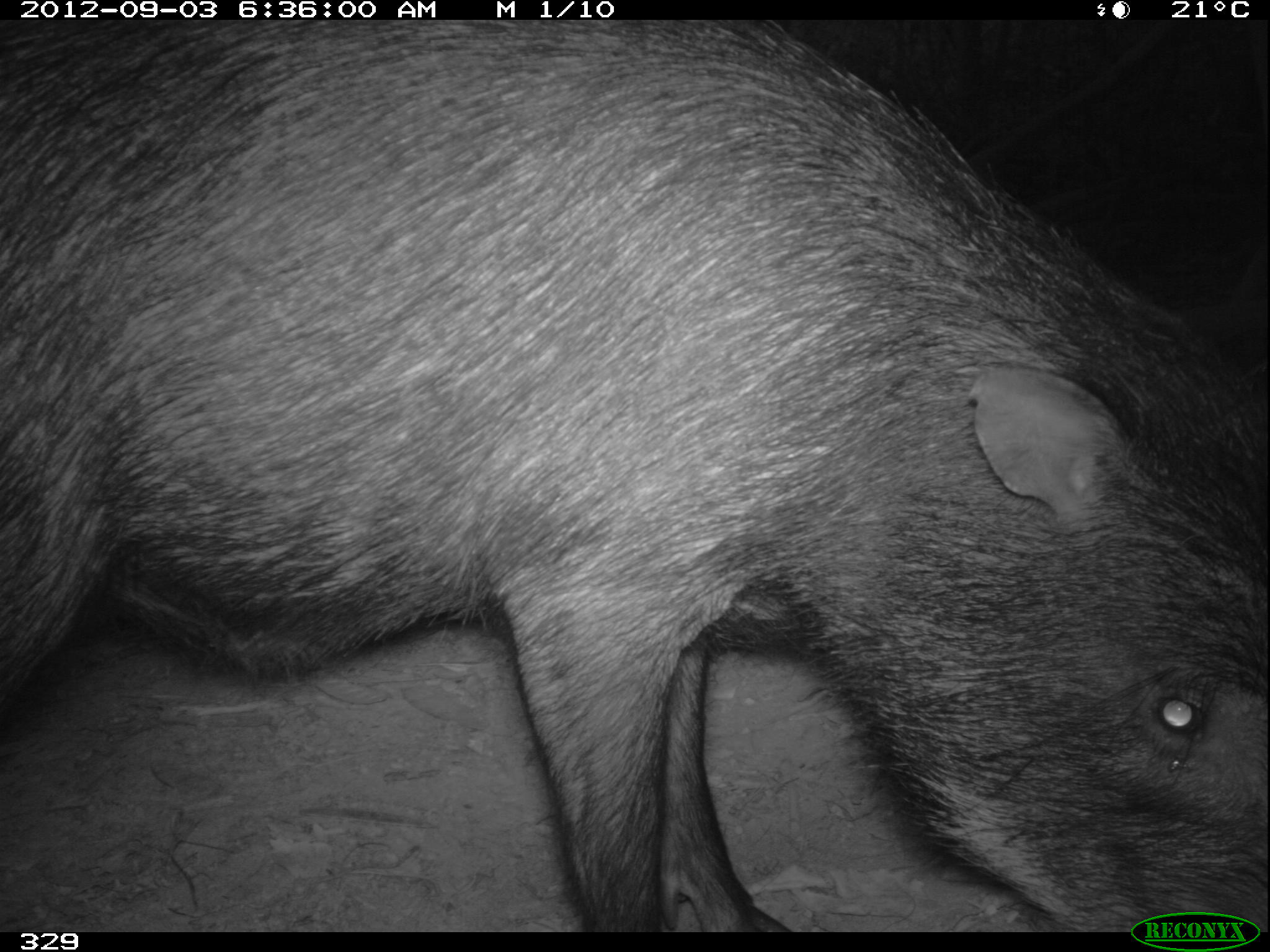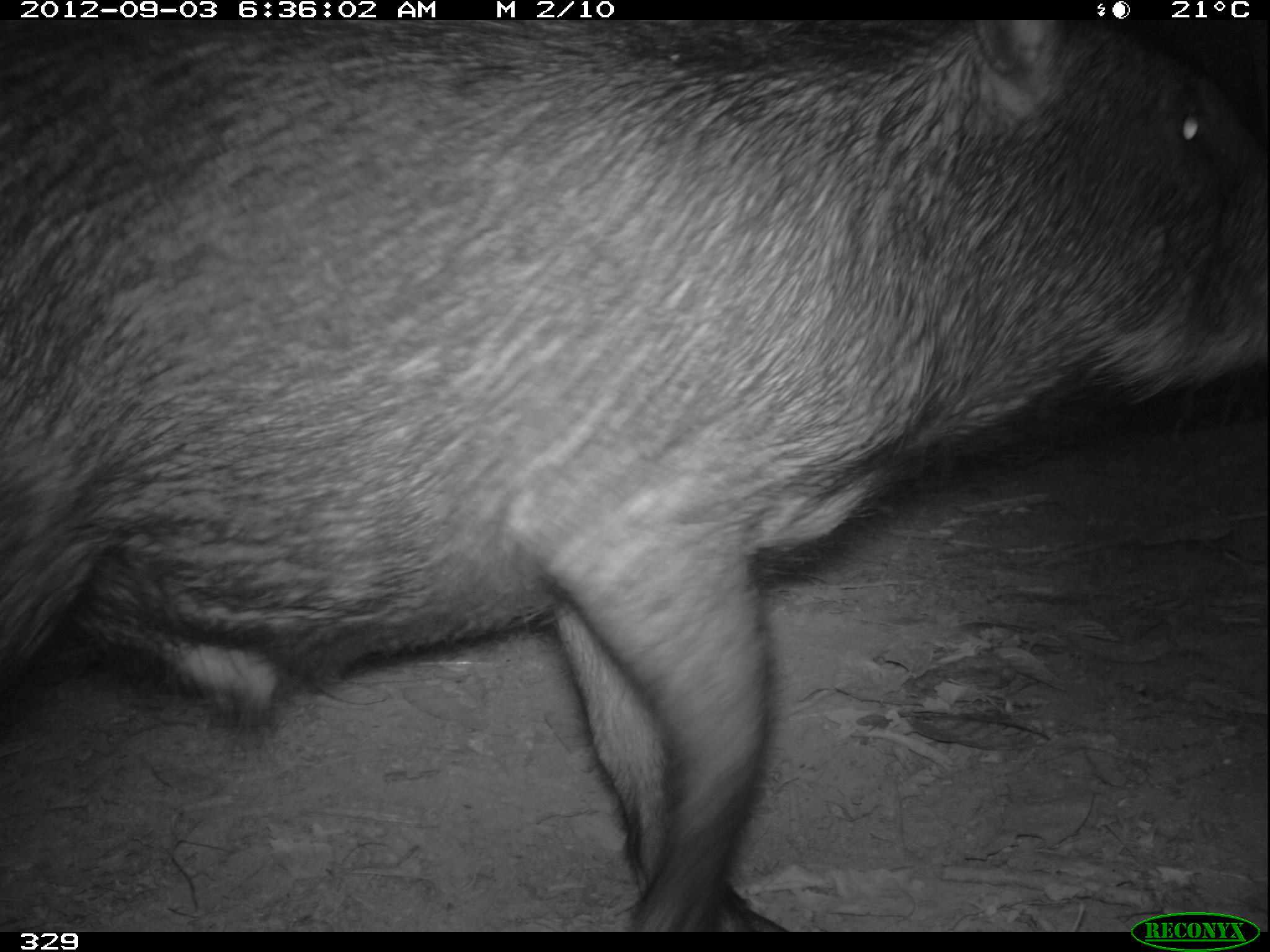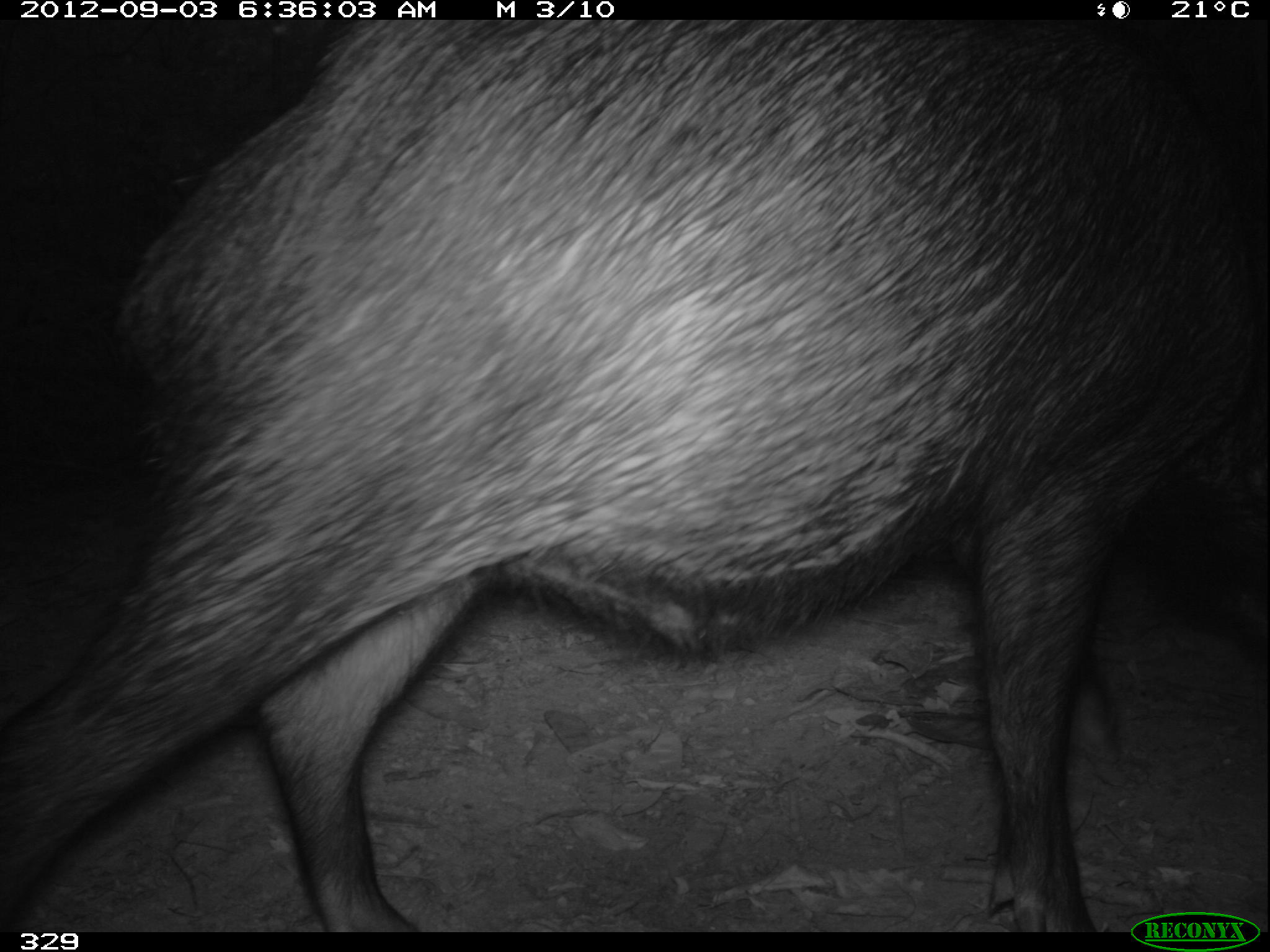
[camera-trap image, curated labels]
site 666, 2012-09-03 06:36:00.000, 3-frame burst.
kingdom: Animalia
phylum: Chordata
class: Mammalia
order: Artiodactyla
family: Tayassuidae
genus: Tayassu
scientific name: Tayassu pecari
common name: white-lipped peccary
Tayassu pecari (white-lipped peccary).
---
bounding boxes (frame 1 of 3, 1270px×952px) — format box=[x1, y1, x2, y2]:
tayassu pecari: box=[0, 20, 1269, 932]